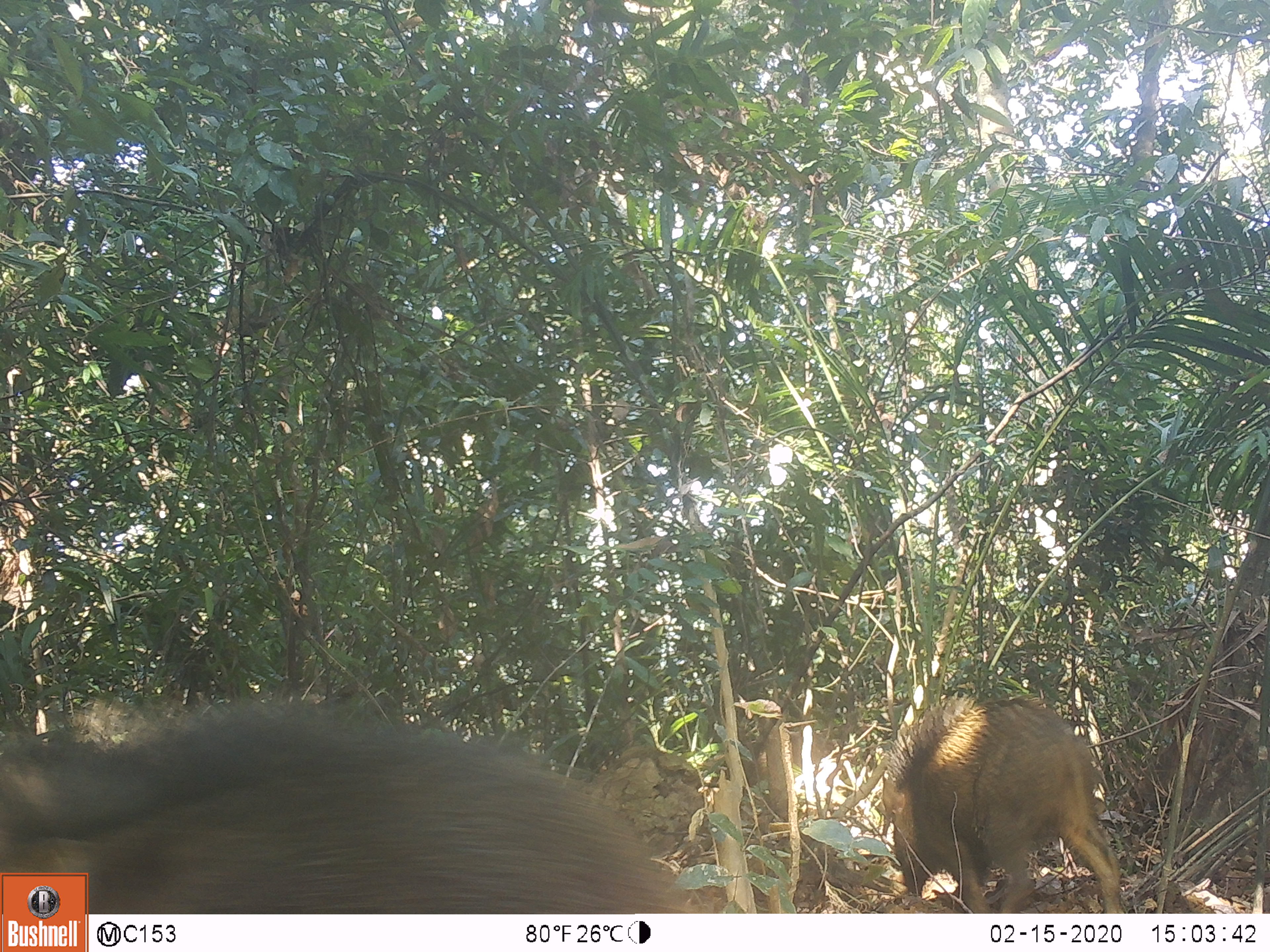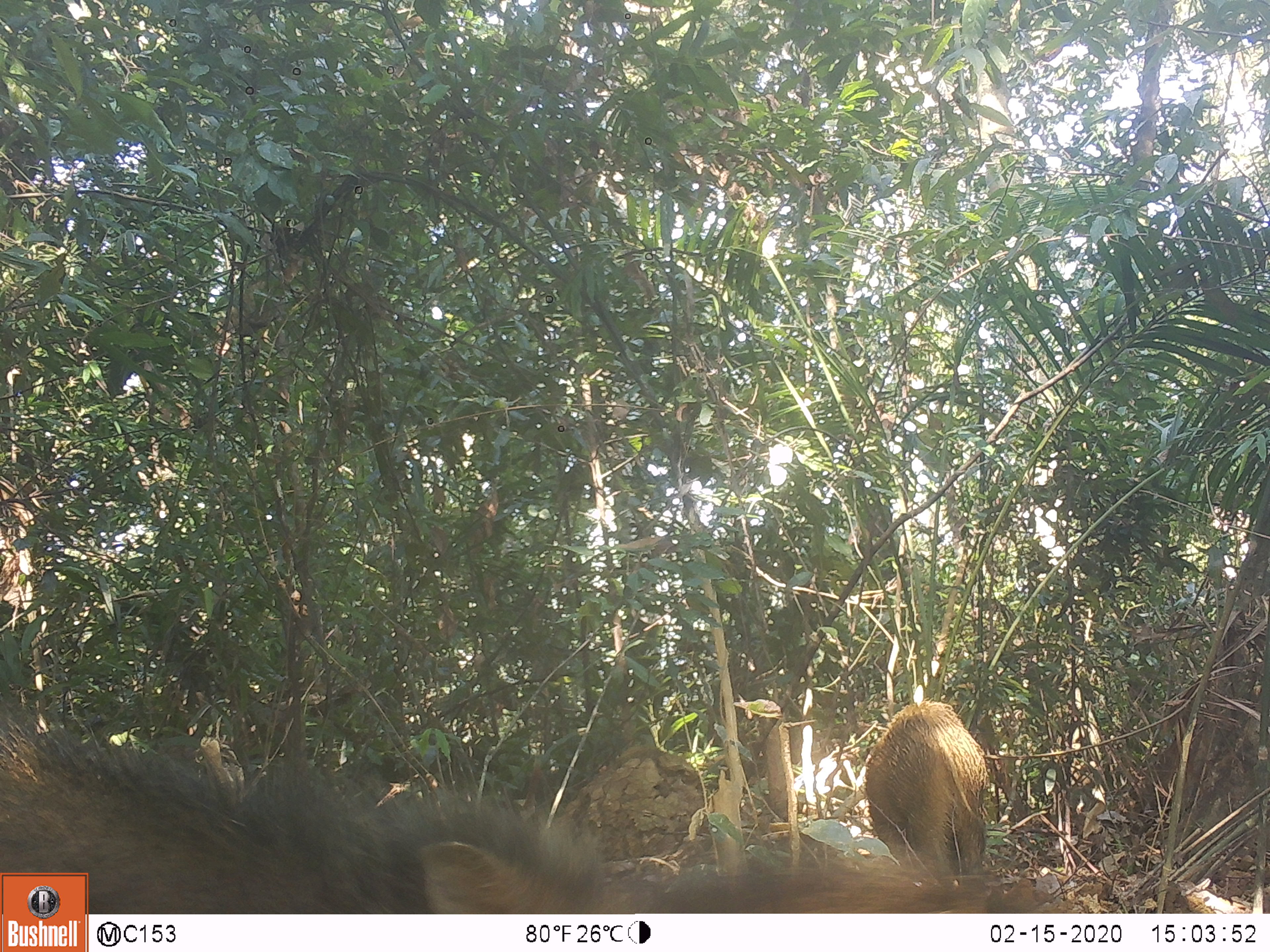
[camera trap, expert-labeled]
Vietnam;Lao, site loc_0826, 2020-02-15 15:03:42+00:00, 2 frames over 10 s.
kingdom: Animalia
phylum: Chordata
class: Mammalia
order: Artiodactyla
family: Suidae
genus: Sus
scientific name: Sus scrofa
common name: eurasian wild pig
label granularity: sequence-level